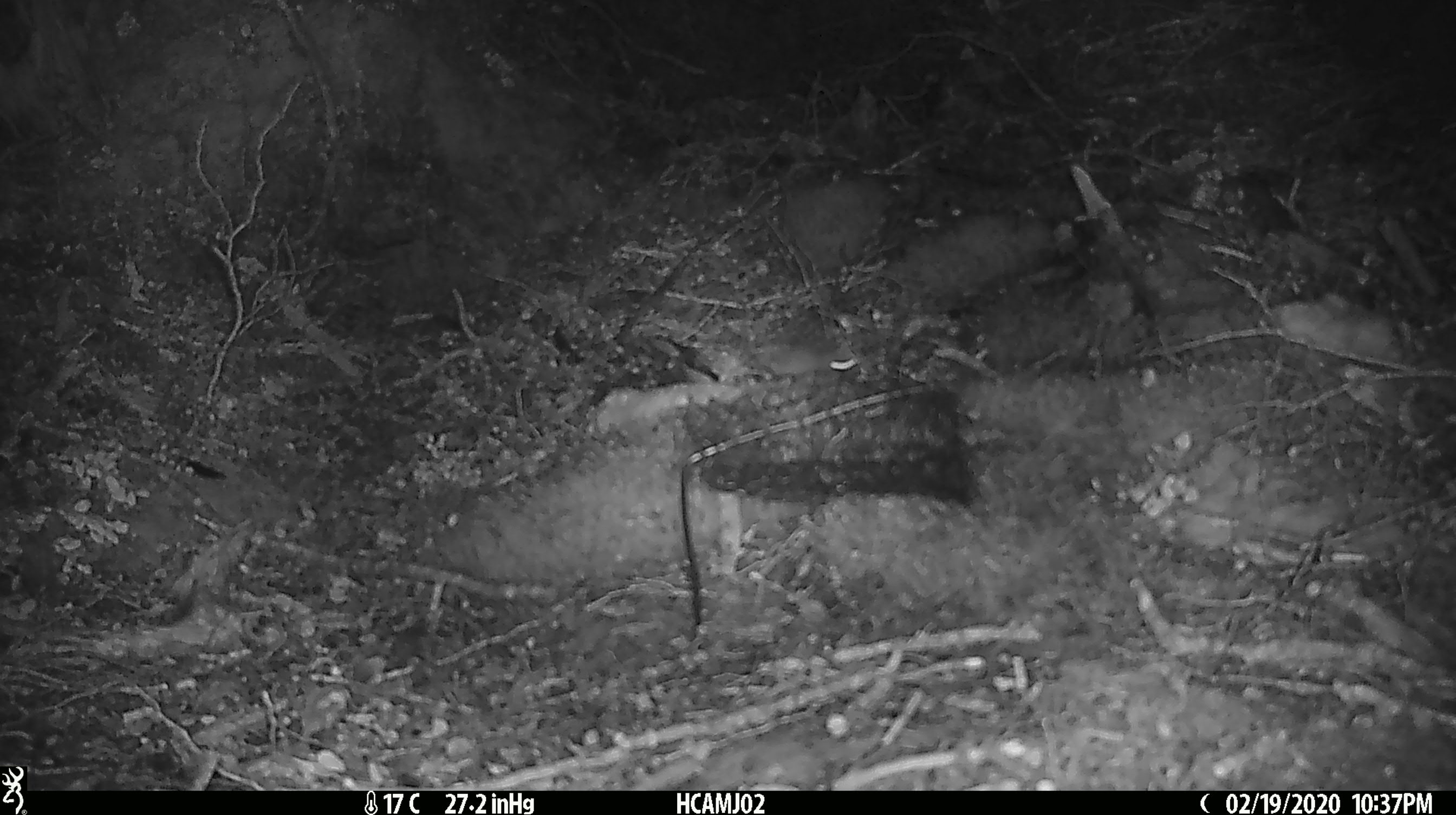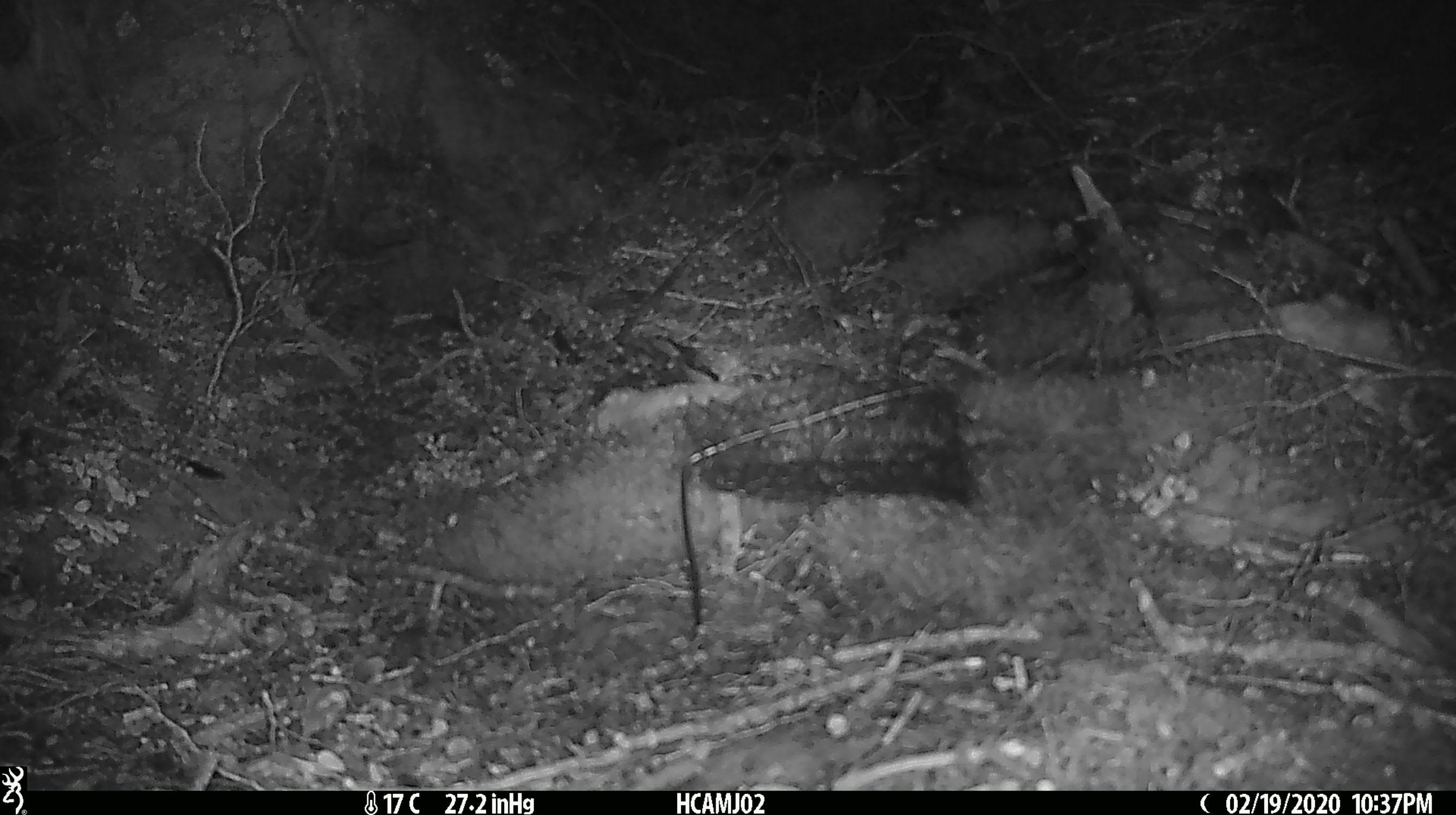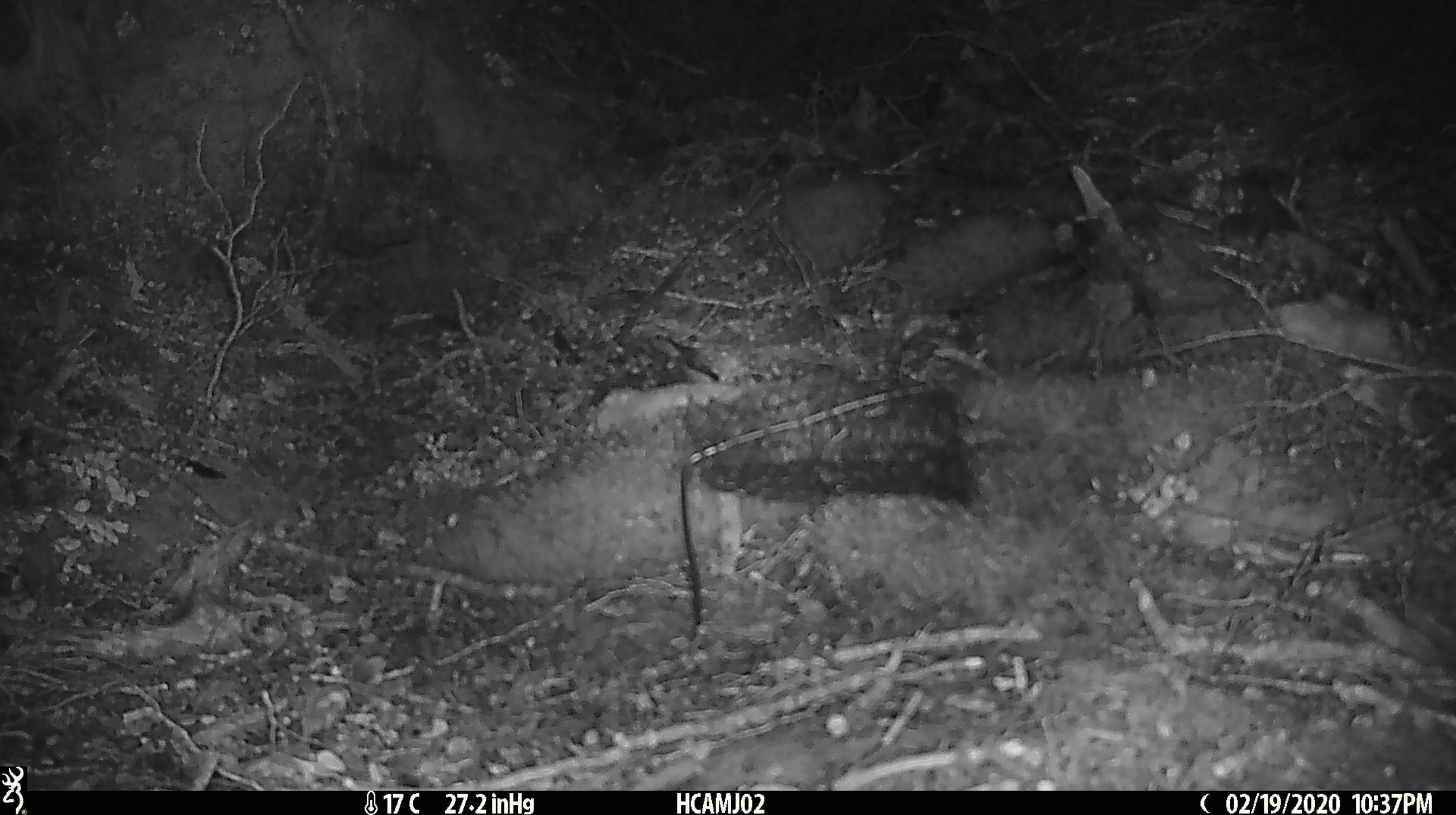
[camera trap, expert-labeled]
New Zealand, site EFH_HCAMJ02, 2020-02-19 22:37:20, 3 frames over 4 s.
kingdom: Animalia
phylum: Chordata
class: Mammalia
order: Rodentia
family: Muridae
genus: Mus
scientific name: Mus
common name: mouse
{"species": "mouse (Mus)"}